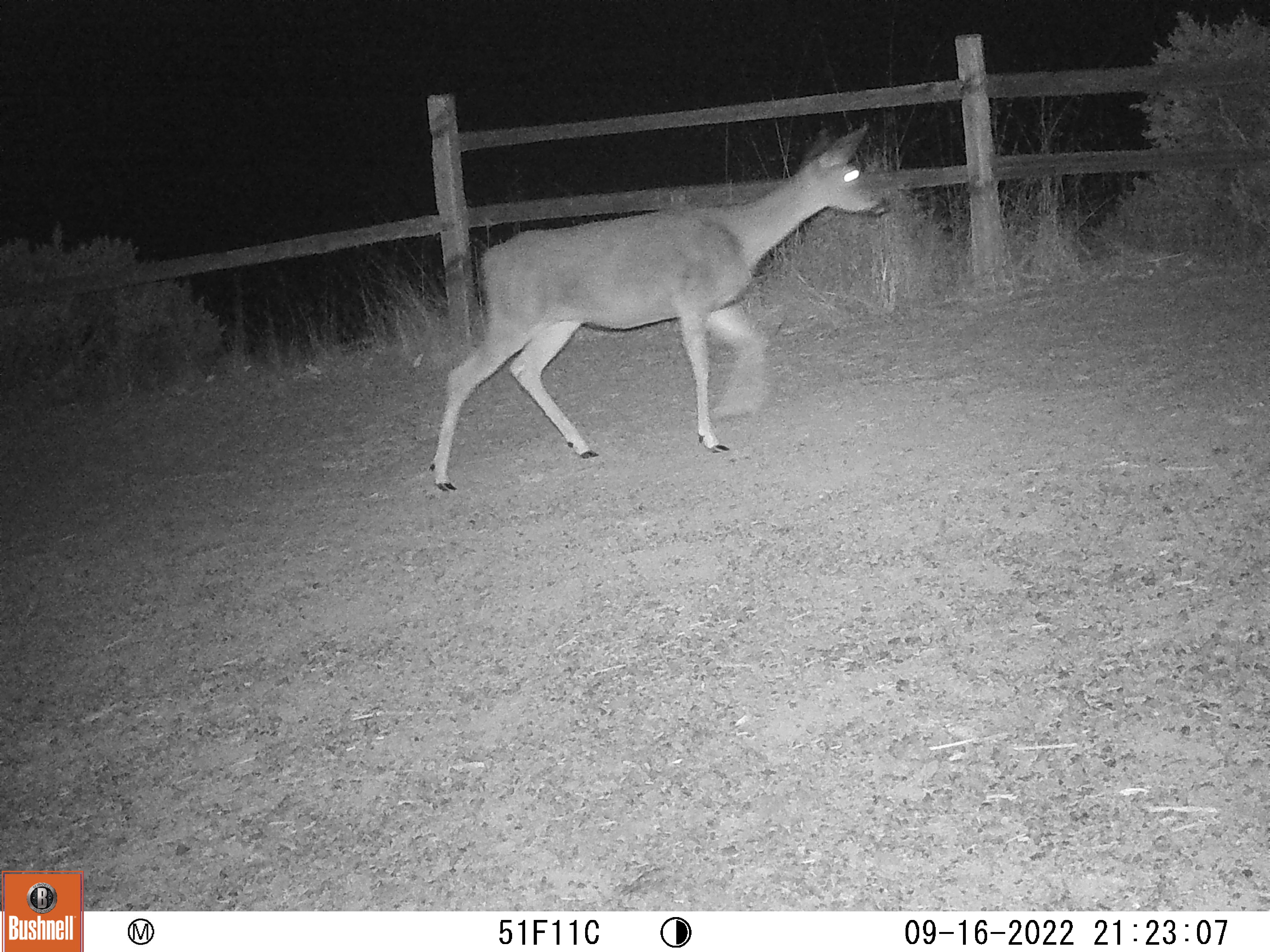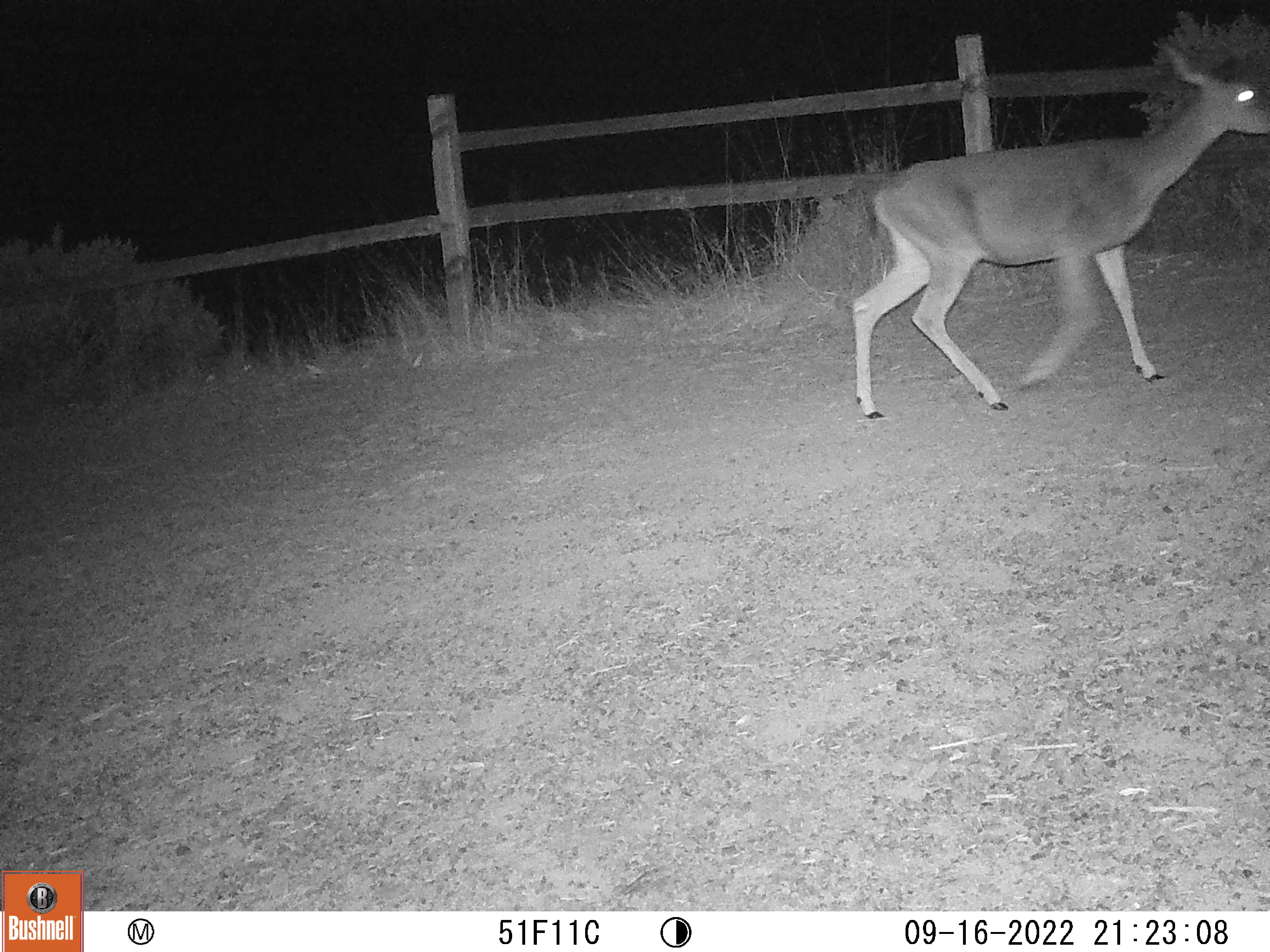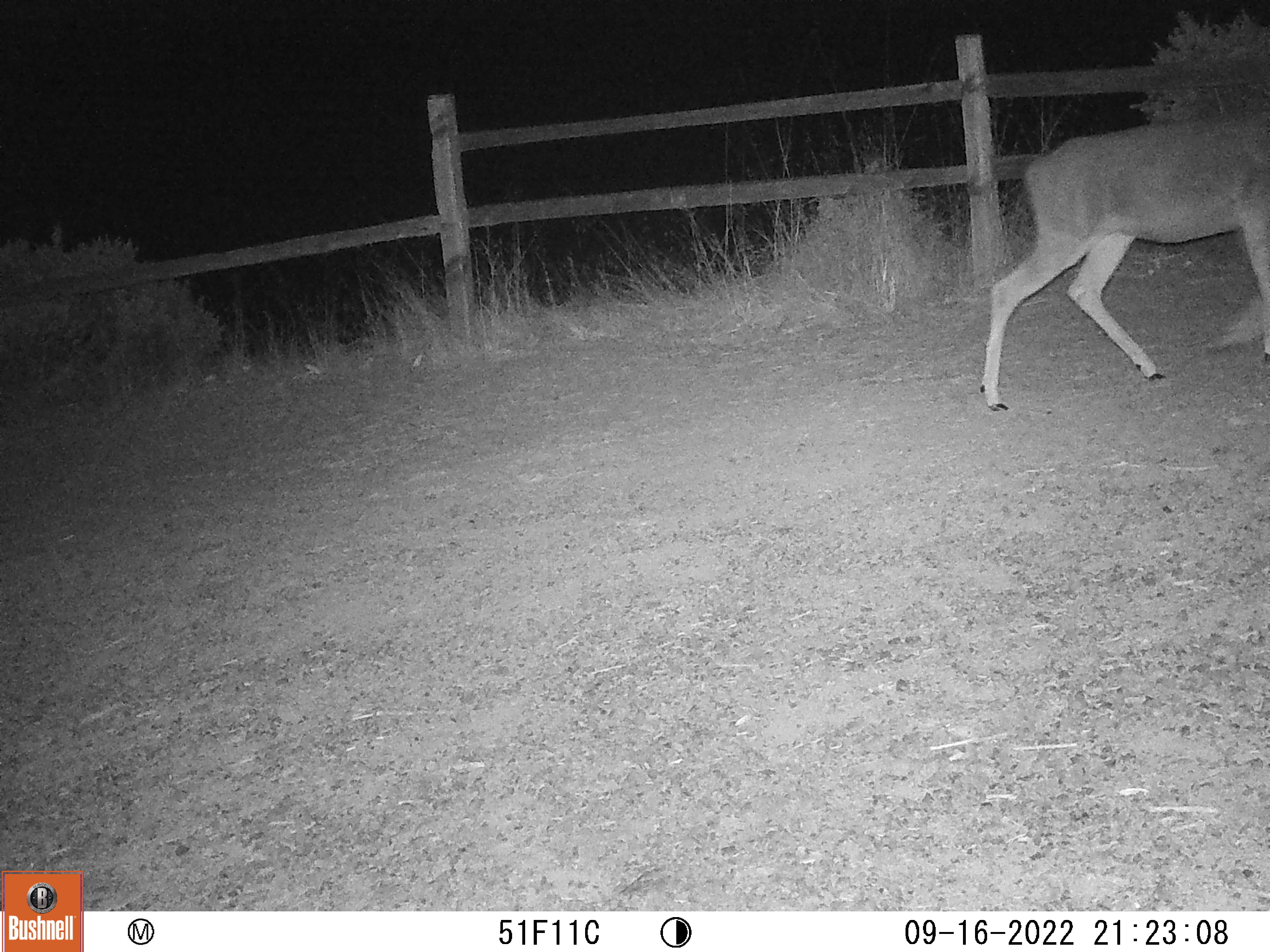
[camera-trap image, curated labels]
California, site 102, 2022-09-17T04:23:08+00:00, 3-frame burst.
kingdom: Animalia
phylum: Chordata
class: Mammalia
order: Artiodactyla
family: Cervidae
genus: Odocoileus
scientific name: Odocoileus hemionus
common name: mule deer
Mule deer (Odocoileus hemionus).